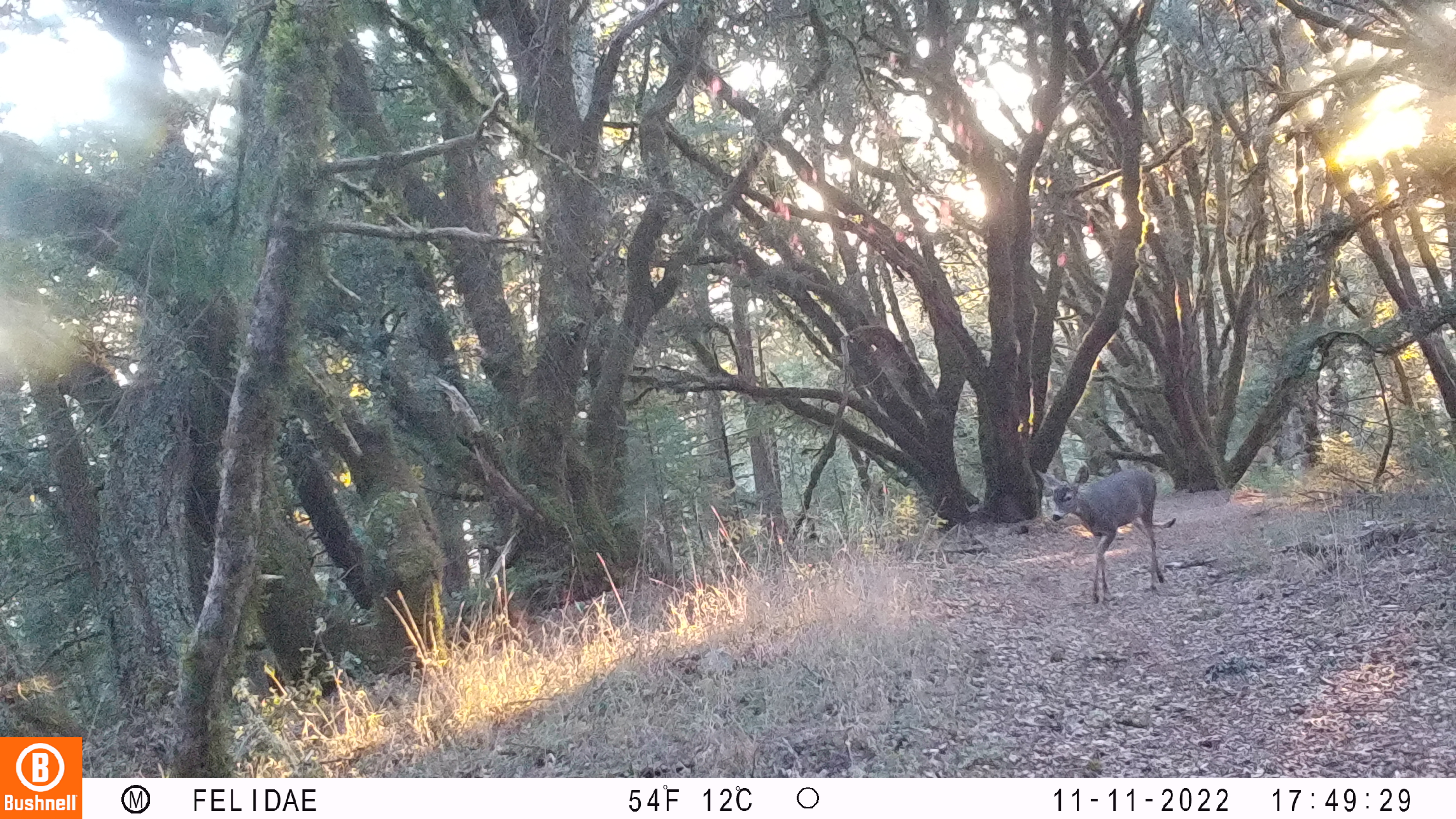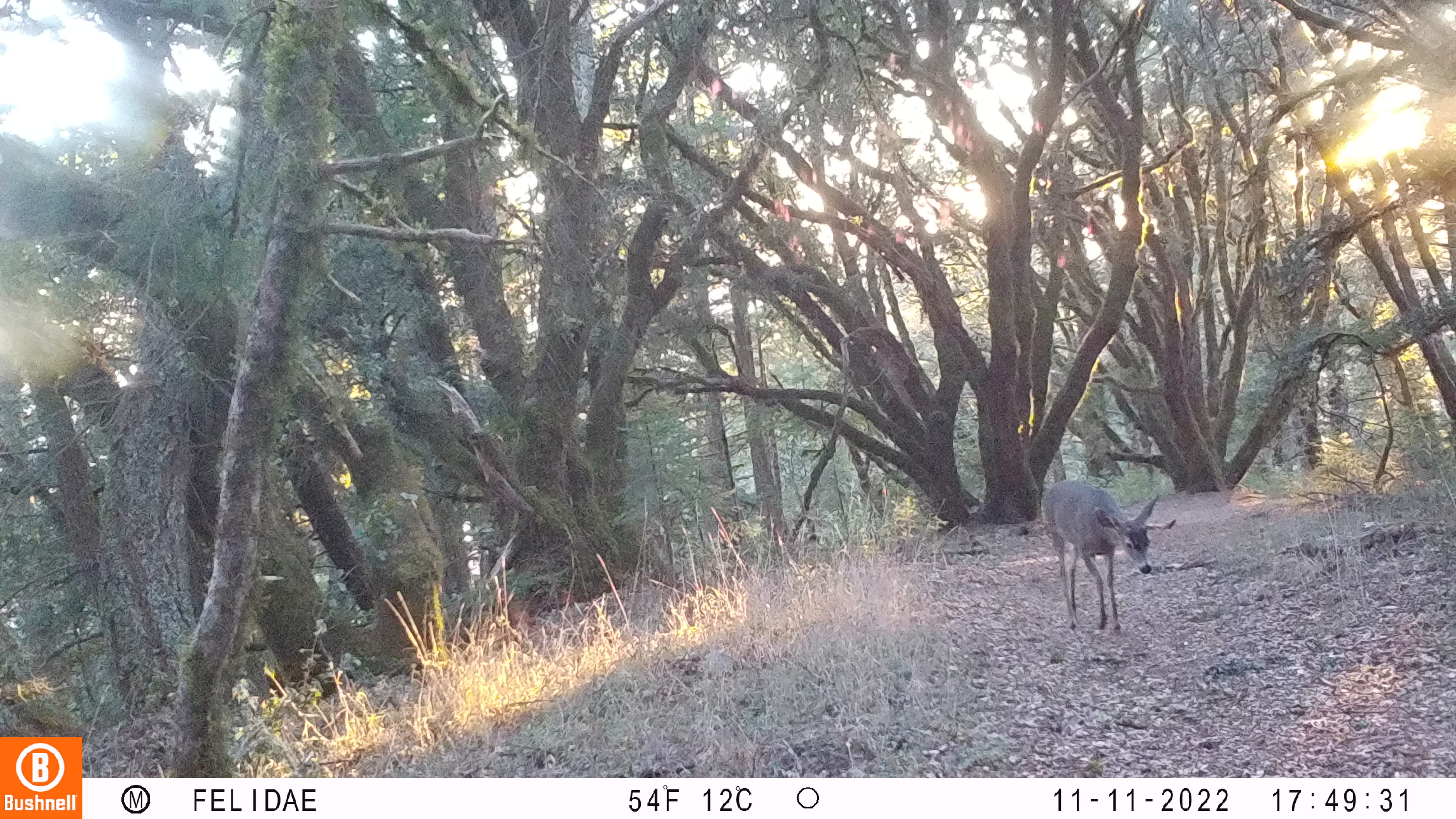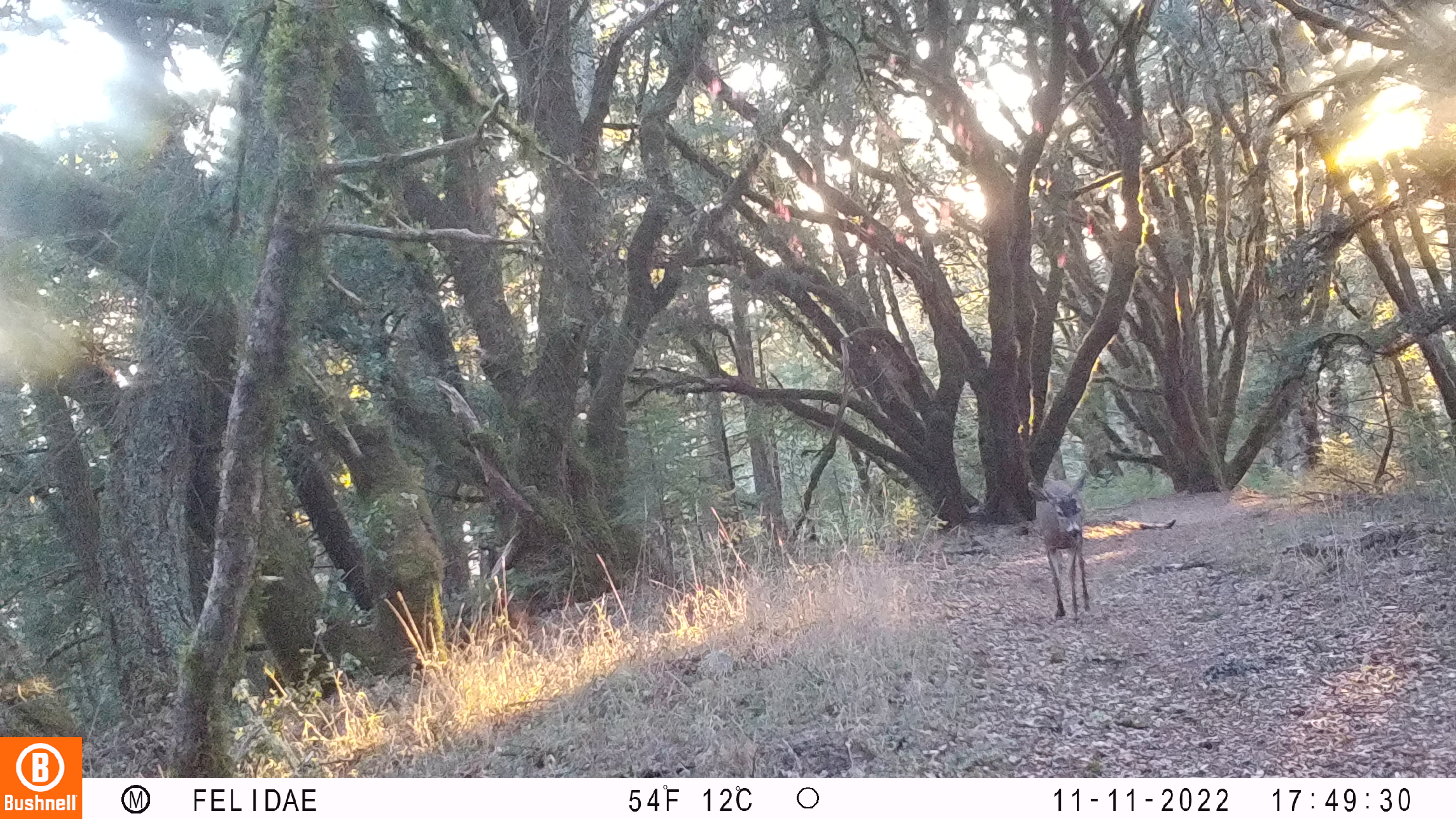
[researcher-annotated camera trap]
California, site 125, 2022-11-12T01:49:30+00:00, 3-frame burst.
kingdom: Animalia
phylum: Chordata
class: Mammalia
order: Artiodactyla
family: Cervidae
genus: Odocoileus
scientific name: Odocoileus hemionus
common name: mule deer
Mule deer (Odocoileus hemionus).